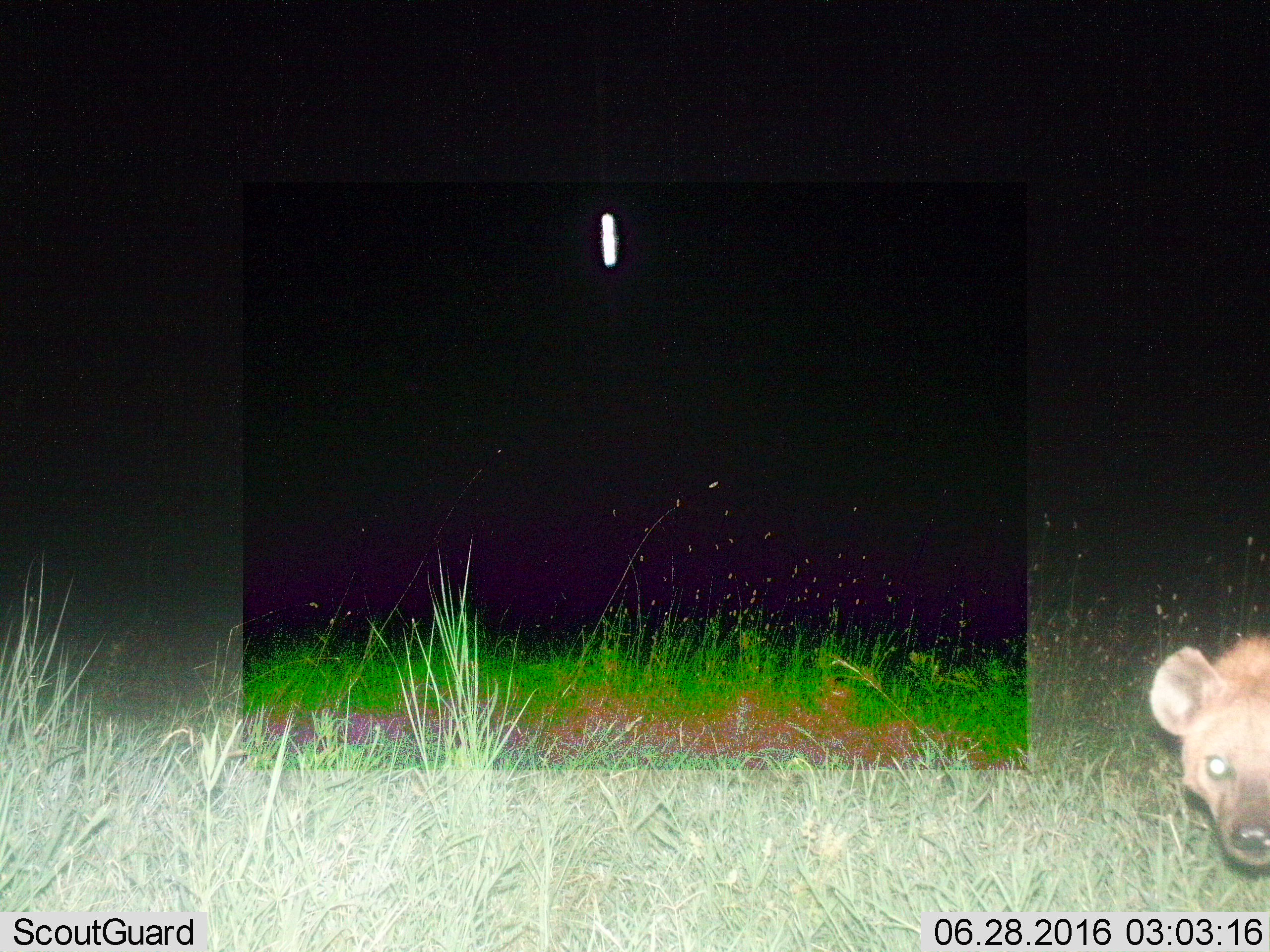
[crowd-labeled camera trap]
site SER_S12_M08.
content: unidentified animal